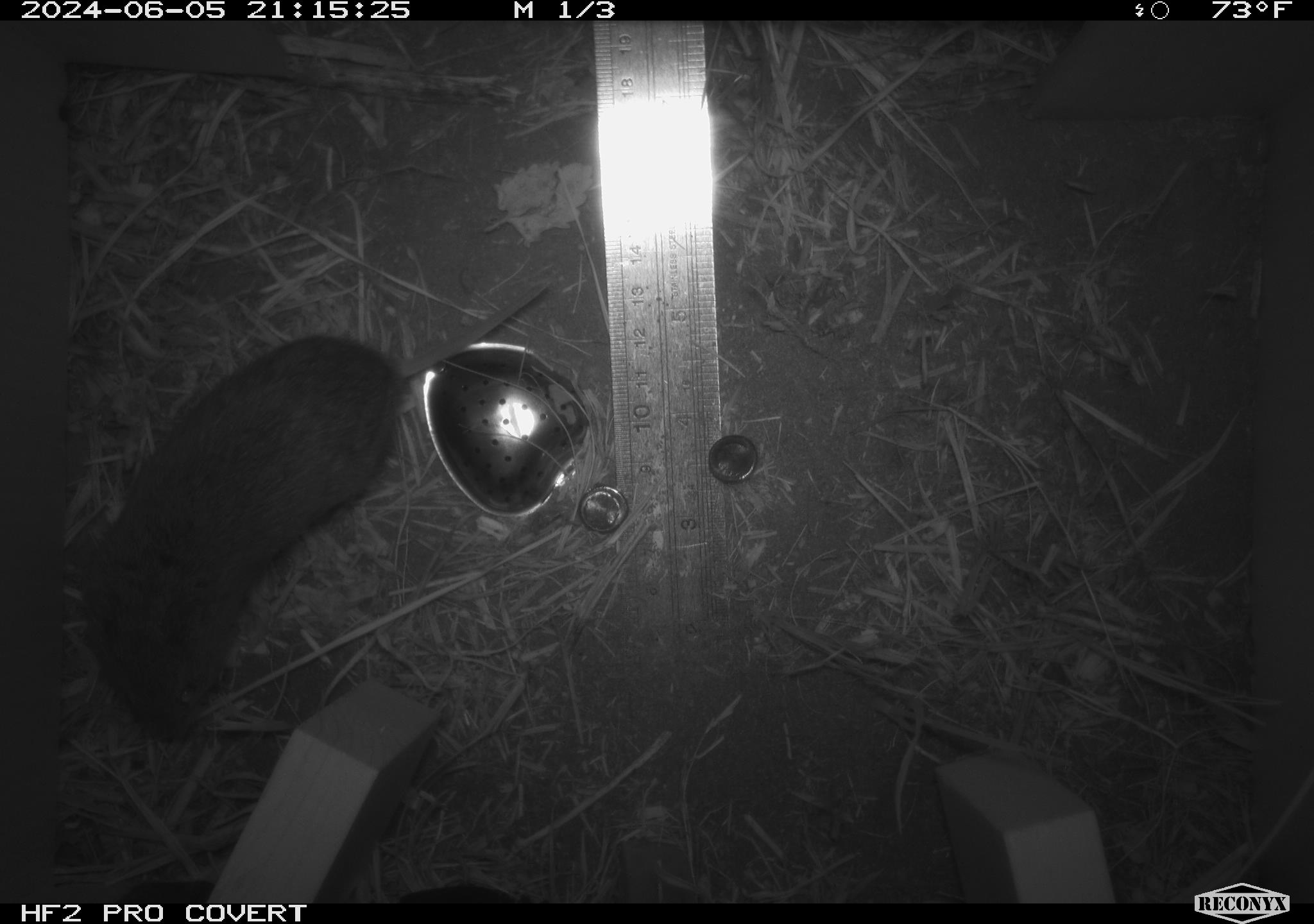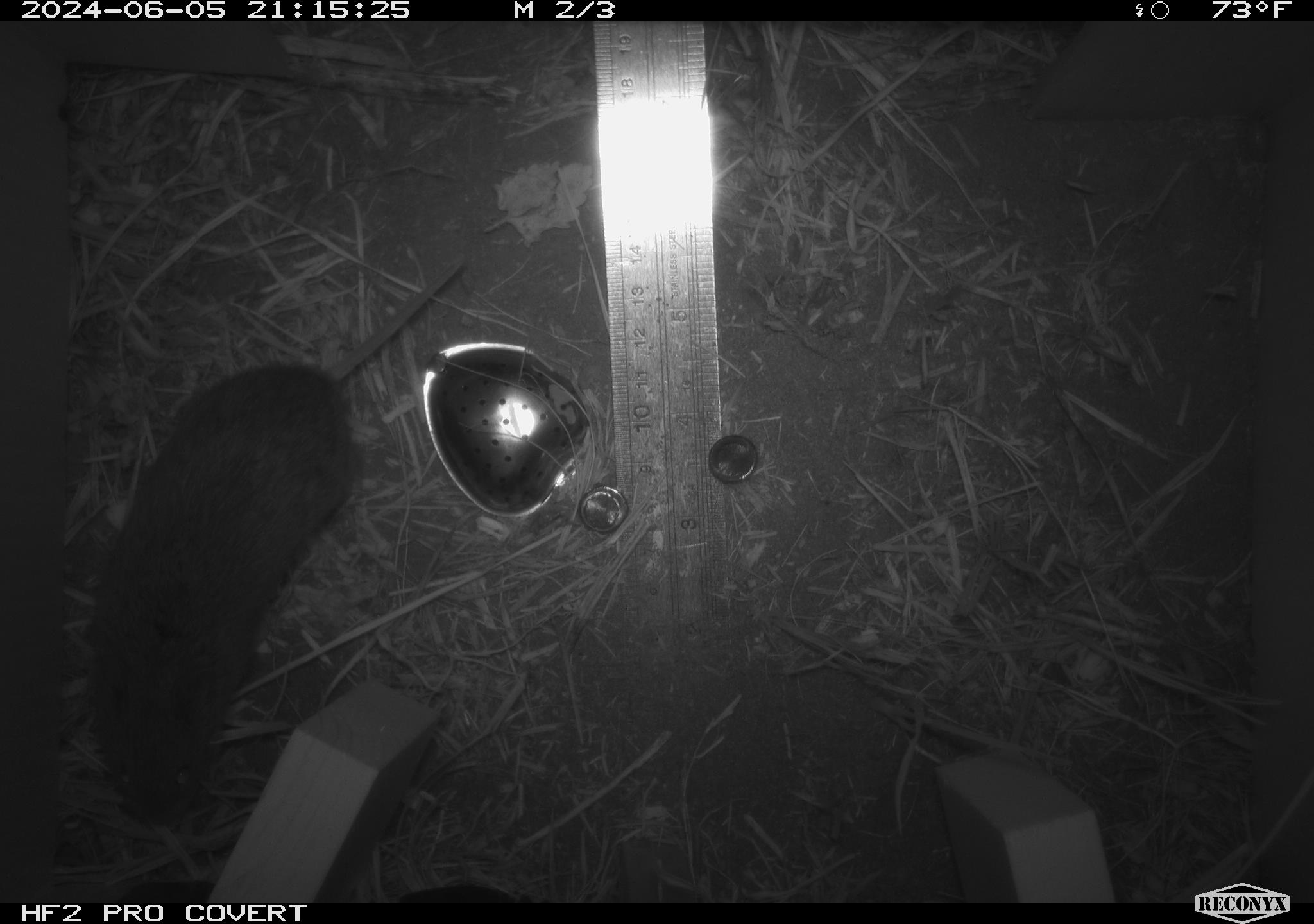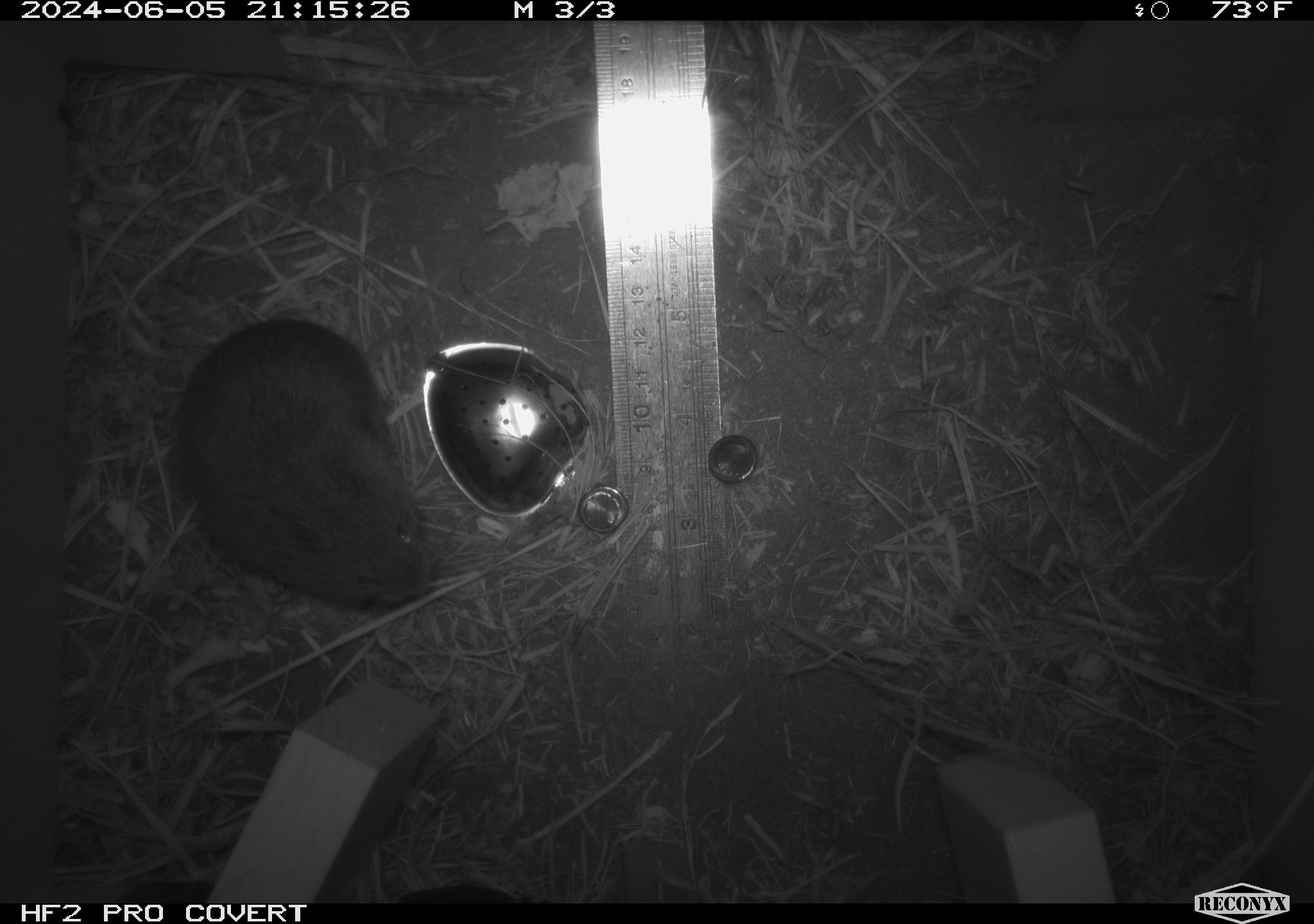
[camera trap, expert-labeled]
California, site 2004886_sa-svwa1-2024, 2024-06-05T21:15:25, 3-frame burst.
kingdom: Animalia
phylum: Chordata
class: Mammalia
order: Rodentia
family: Cricetidae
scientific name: Arvicolinae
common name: voles, lemmings, and muskrats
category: arvicolinae subfamily